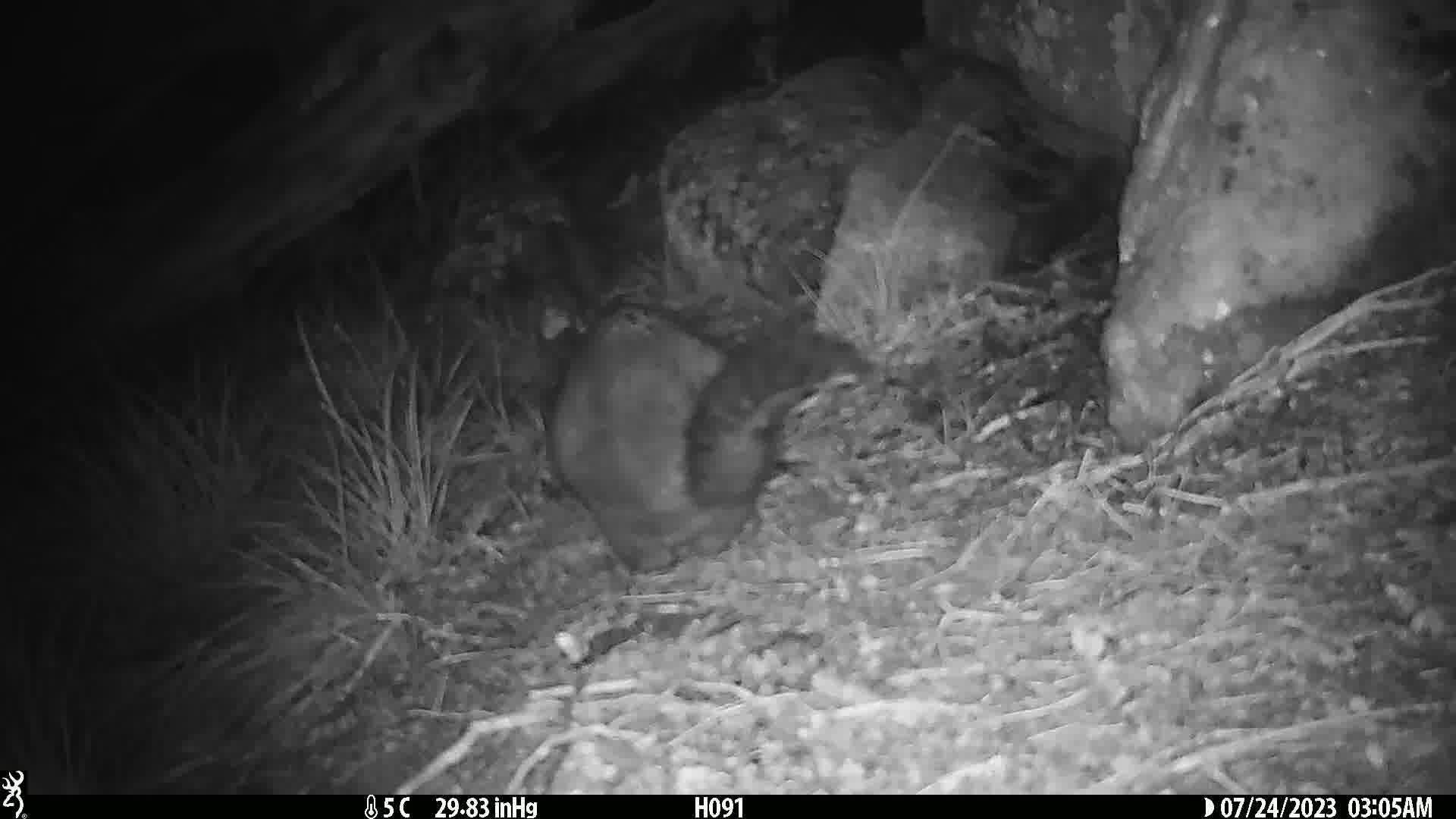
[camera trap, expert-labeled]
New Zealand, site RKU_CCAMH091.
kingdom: Animalia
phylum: Chordata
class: Mammalia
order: Diprotodontia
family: Phalangeridae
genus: Trichosurus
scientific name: Trichosurus vulpecula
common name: common brushtail possum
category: possum